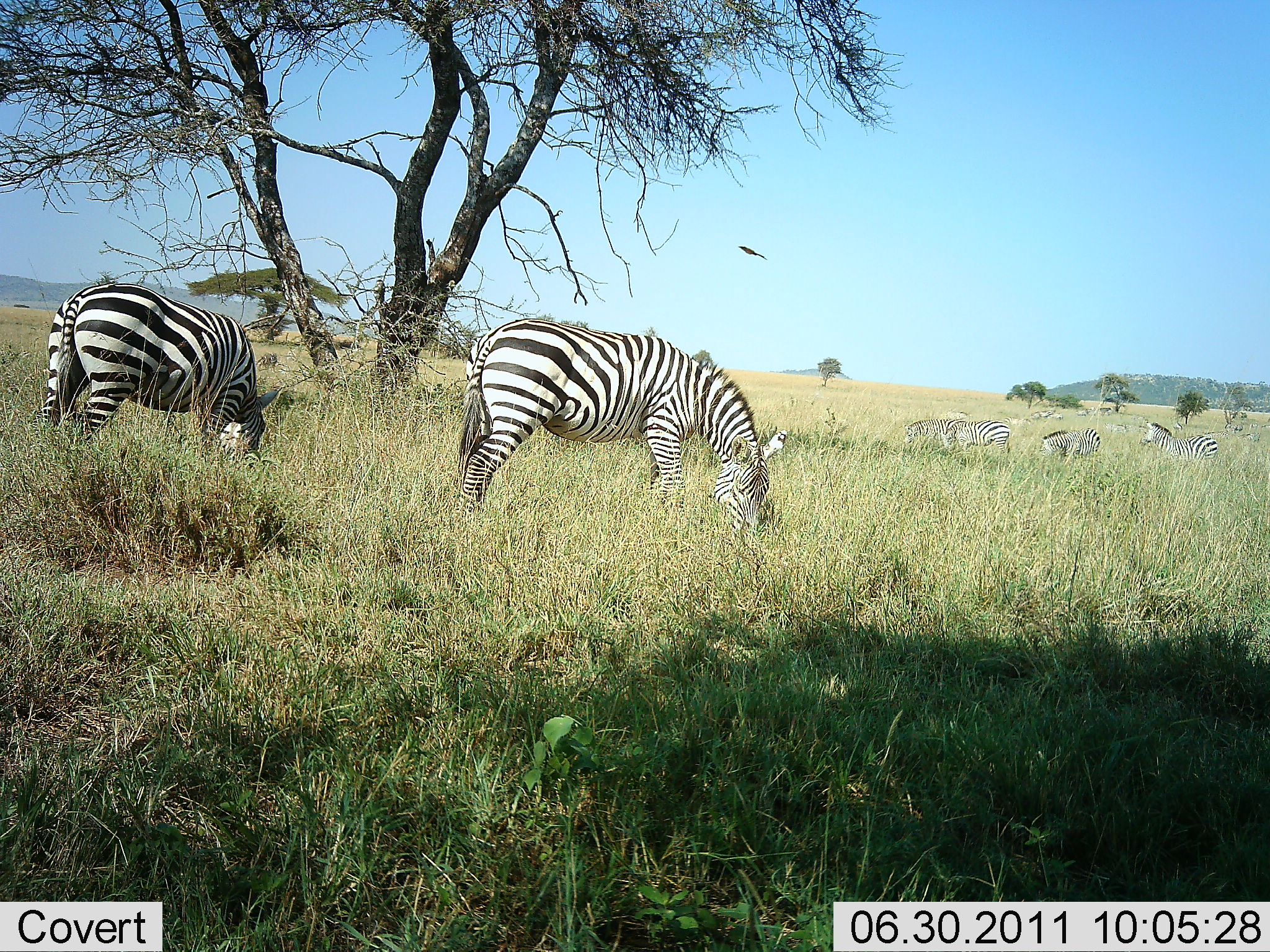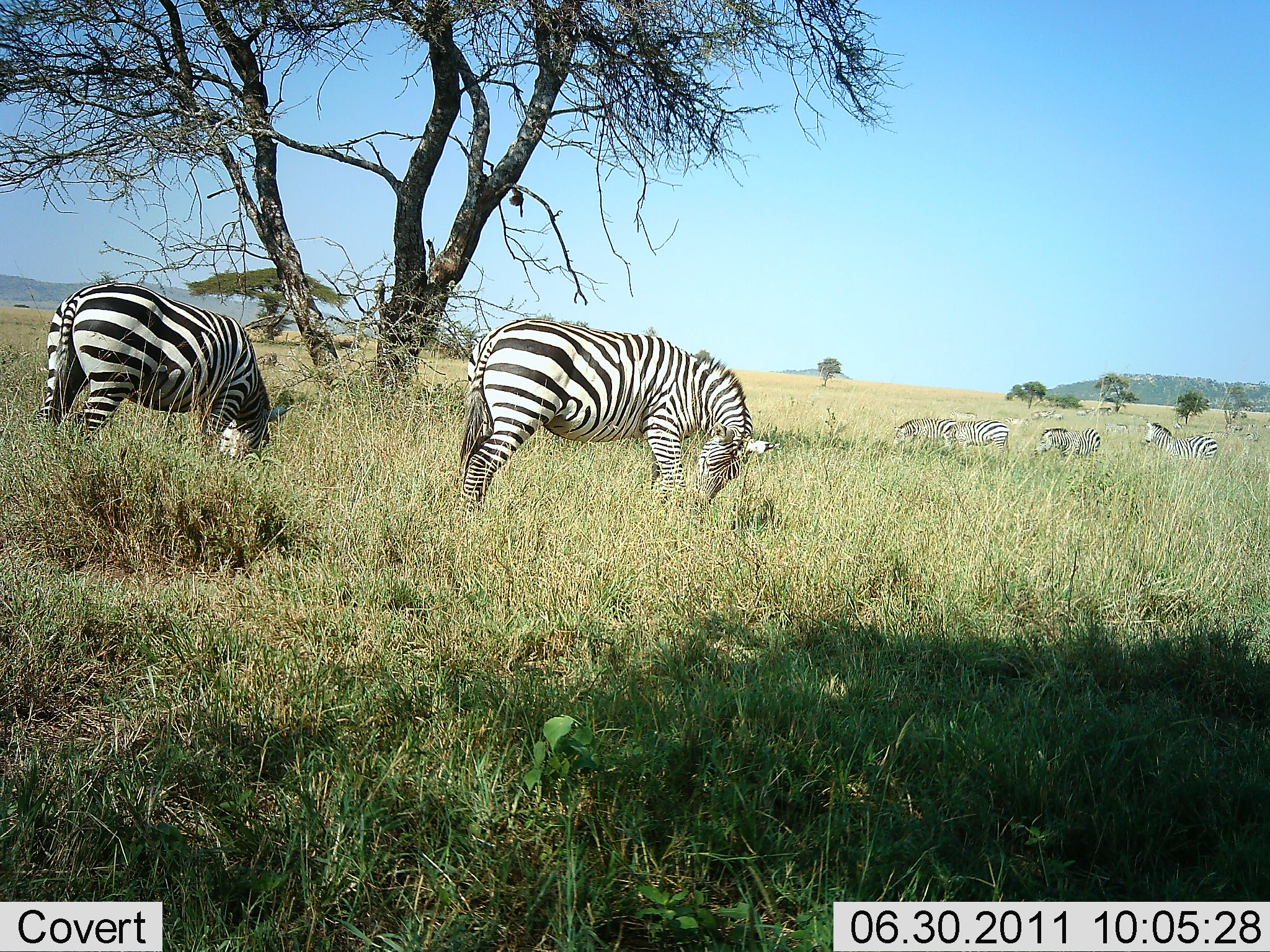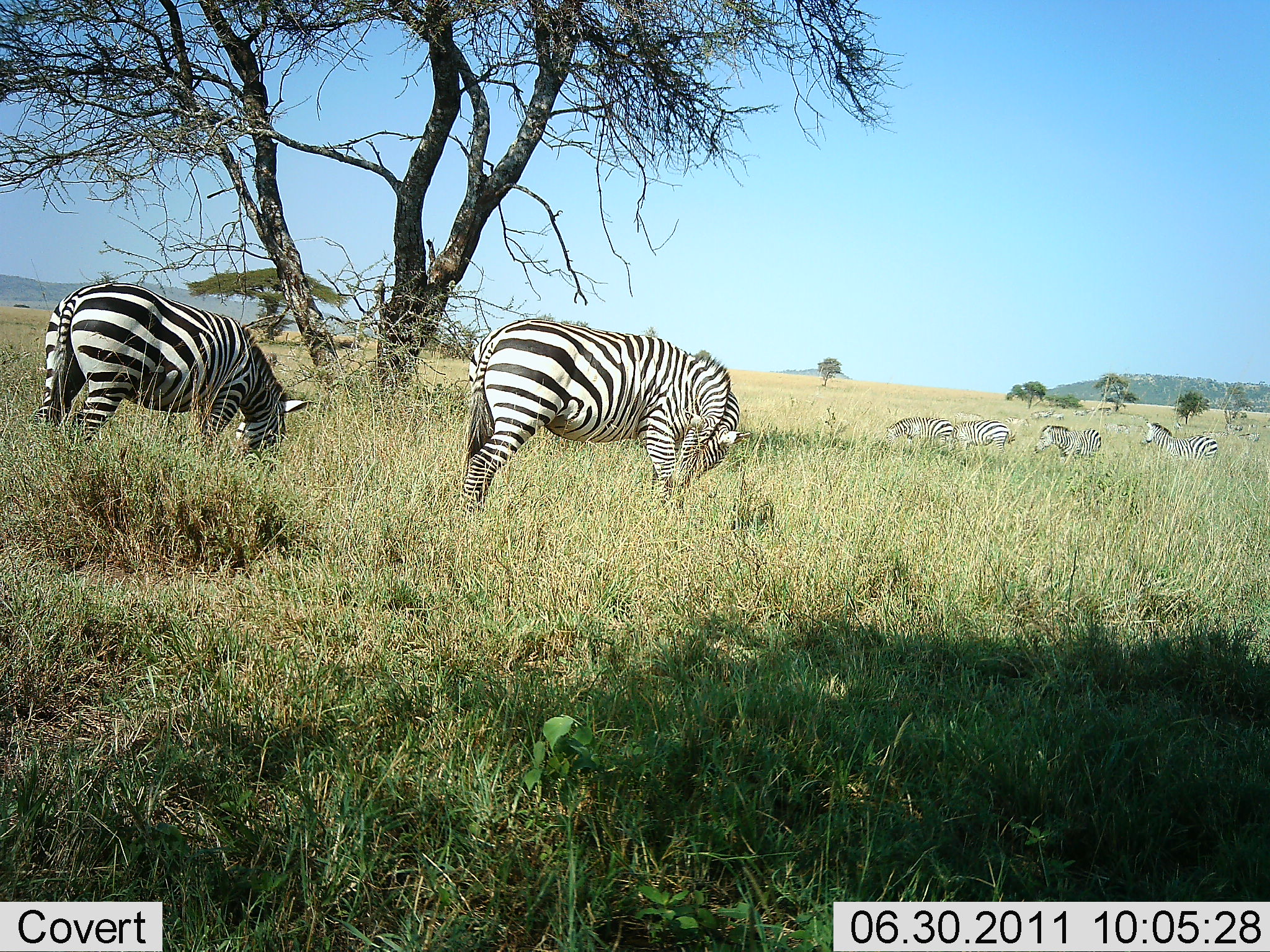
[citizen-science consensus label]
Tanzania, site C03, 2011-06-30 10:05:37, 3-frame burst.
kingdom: Animalia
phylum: Chordata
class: Mammalia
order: Perissodactyla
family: Equidae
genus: Equus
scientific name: Equus quagga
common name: plains zebra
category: zebra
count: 6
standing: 47%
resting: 0%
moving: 6%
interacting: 0%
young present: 0%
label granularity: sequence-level